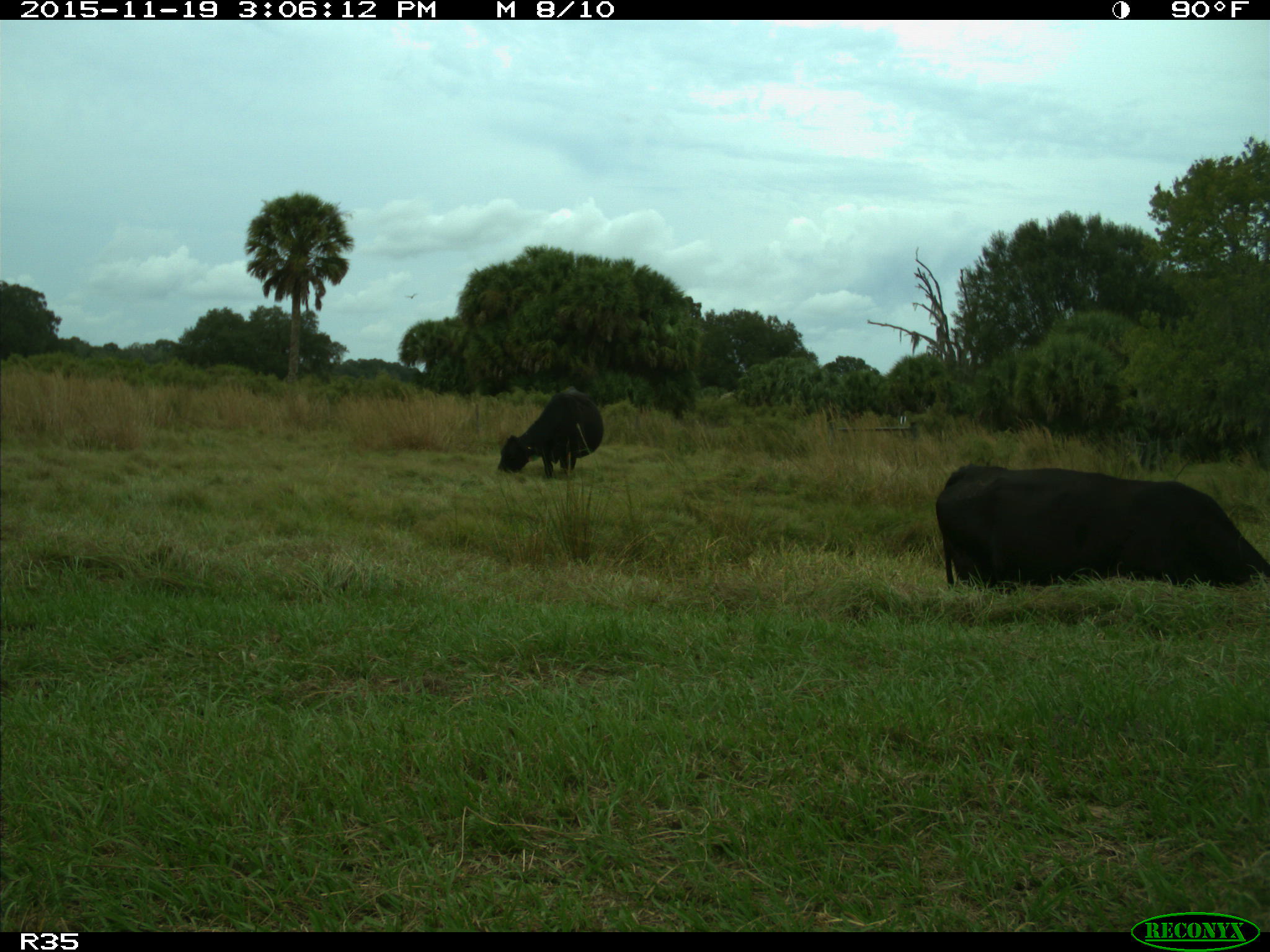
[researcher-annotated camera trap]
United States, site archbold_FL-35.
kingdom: Animalia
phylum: Chordata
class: Mammalia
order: Artiodactyla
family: Bovidae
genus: Bos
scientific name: Bos taurus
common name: domestic cow